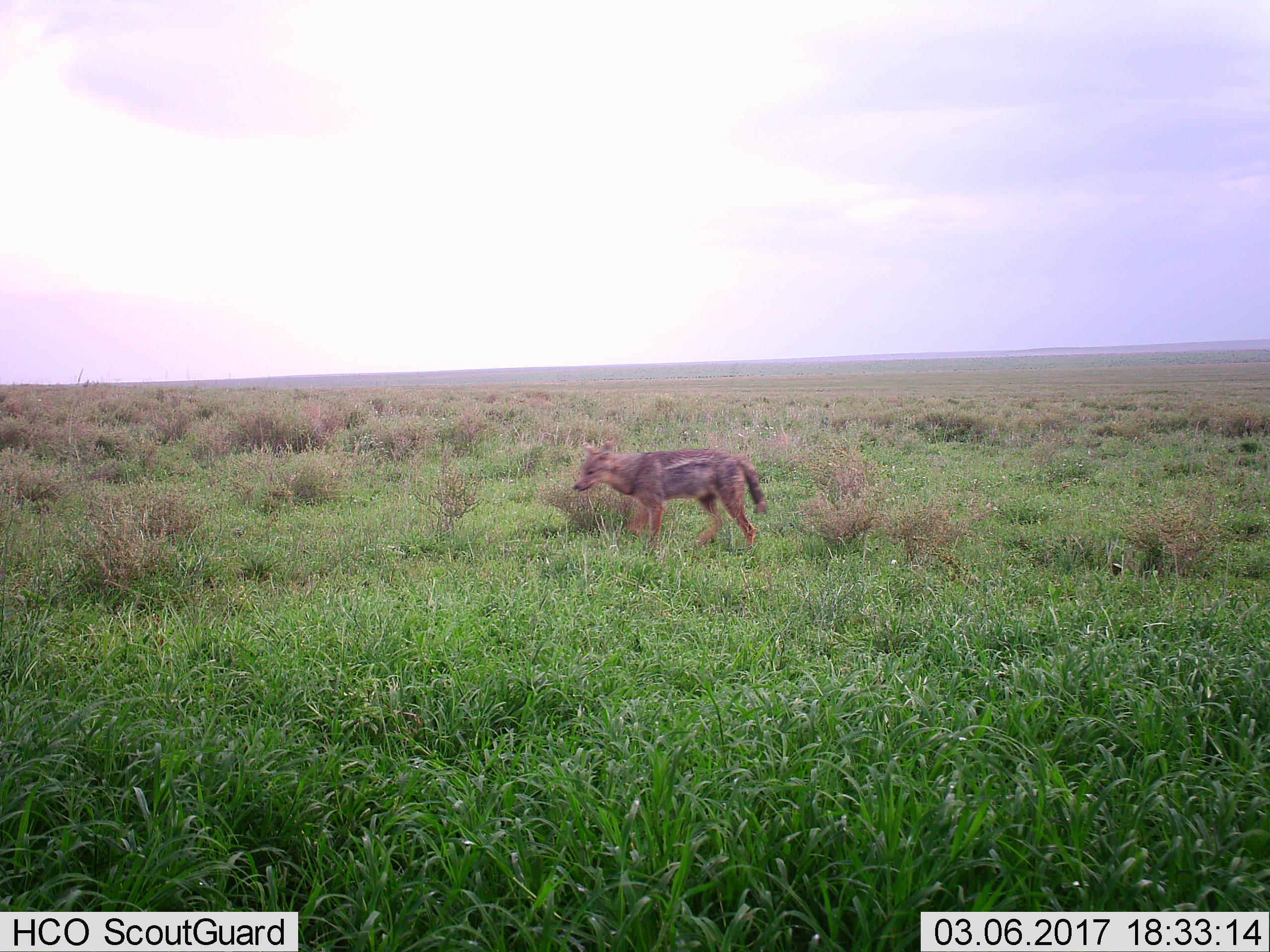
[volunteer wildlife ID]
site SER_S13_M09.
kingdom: Animalia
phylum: Chordata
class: Mammalia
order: Carnivora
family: Canidae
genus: Lupulella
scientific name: Lupulella mesomelas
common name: black-backed jackal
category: jackalblackbacked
Jackalblackbacked (black-backed jackal) (Lupulella mesomelas), count 1. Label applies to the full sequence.